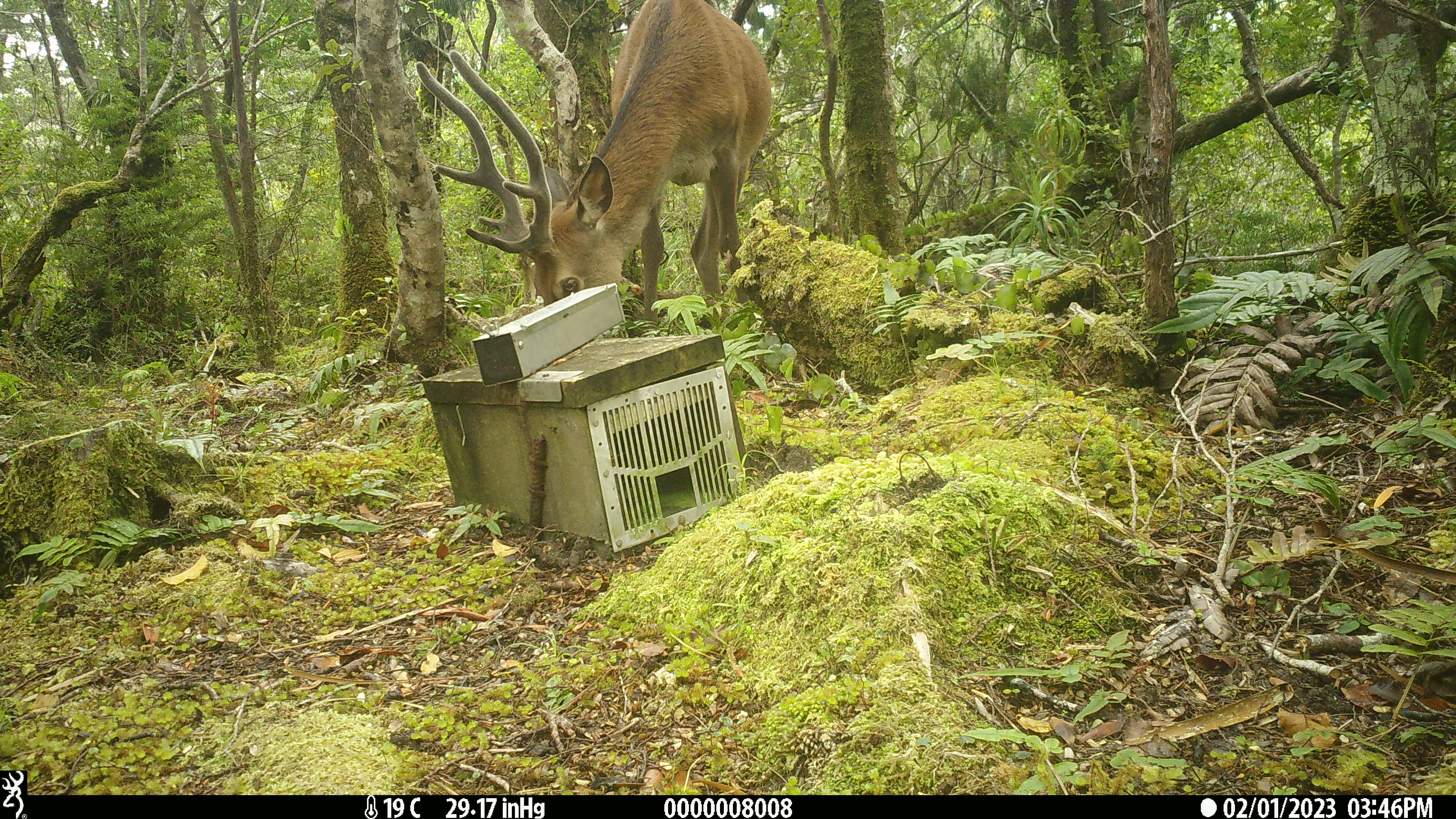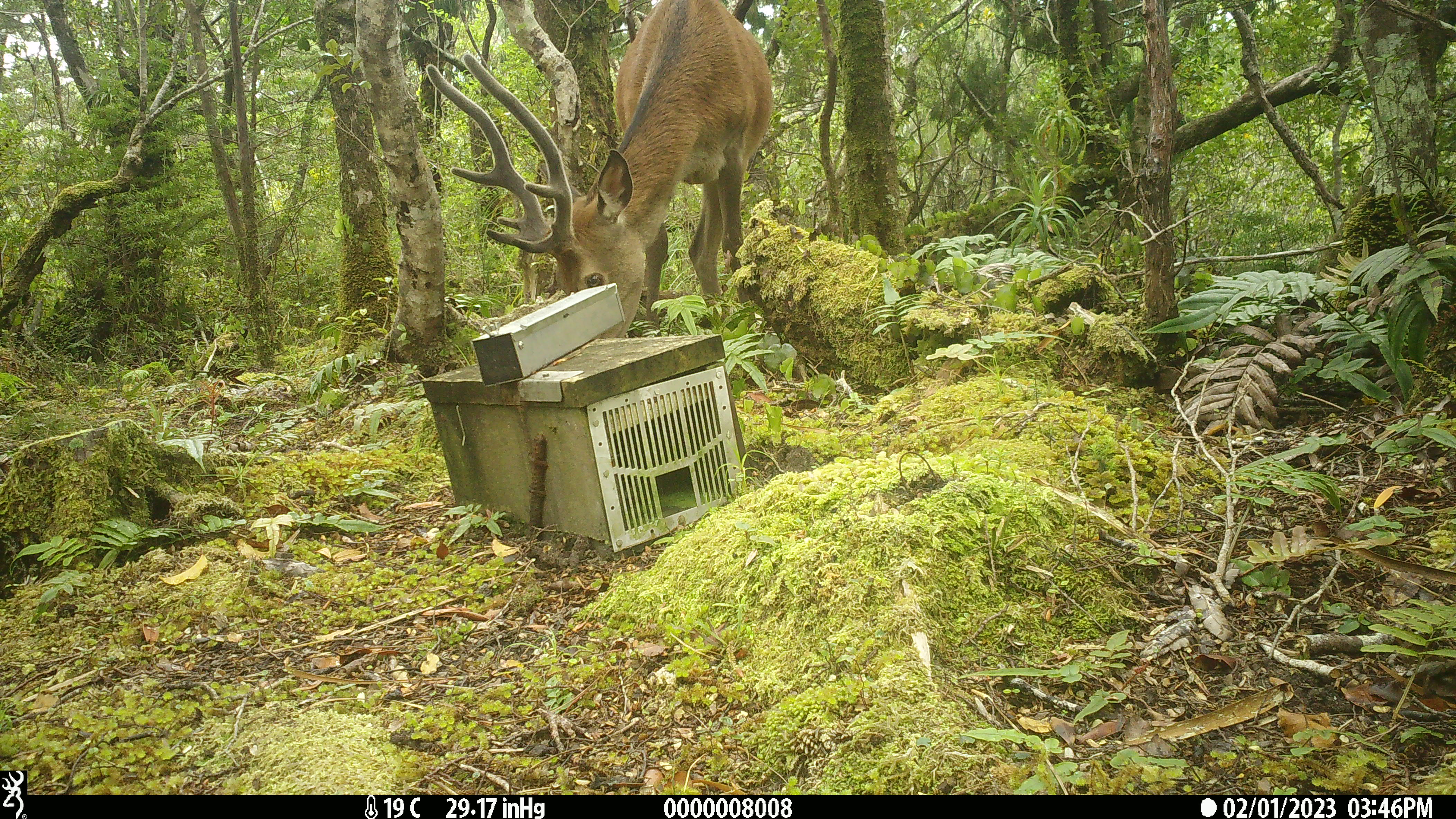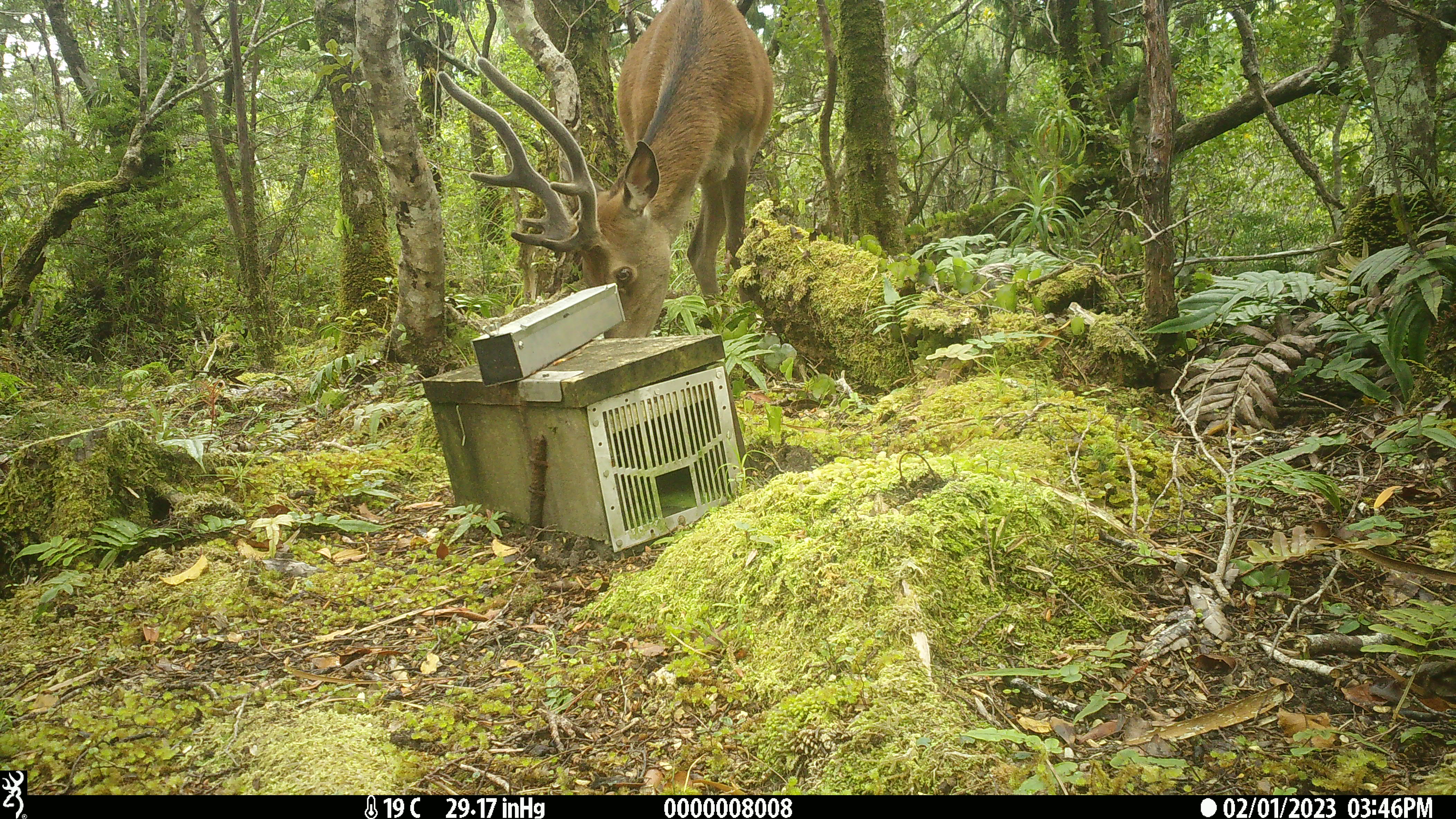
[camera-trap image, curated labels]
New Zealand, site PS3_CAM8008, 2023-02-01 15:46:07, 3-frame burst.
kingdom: Animalia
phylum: Chordata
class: Mammalia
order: Artiodactyla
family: Cervidae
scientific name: Cervidae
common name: deer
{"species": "deer (Cervidae)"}